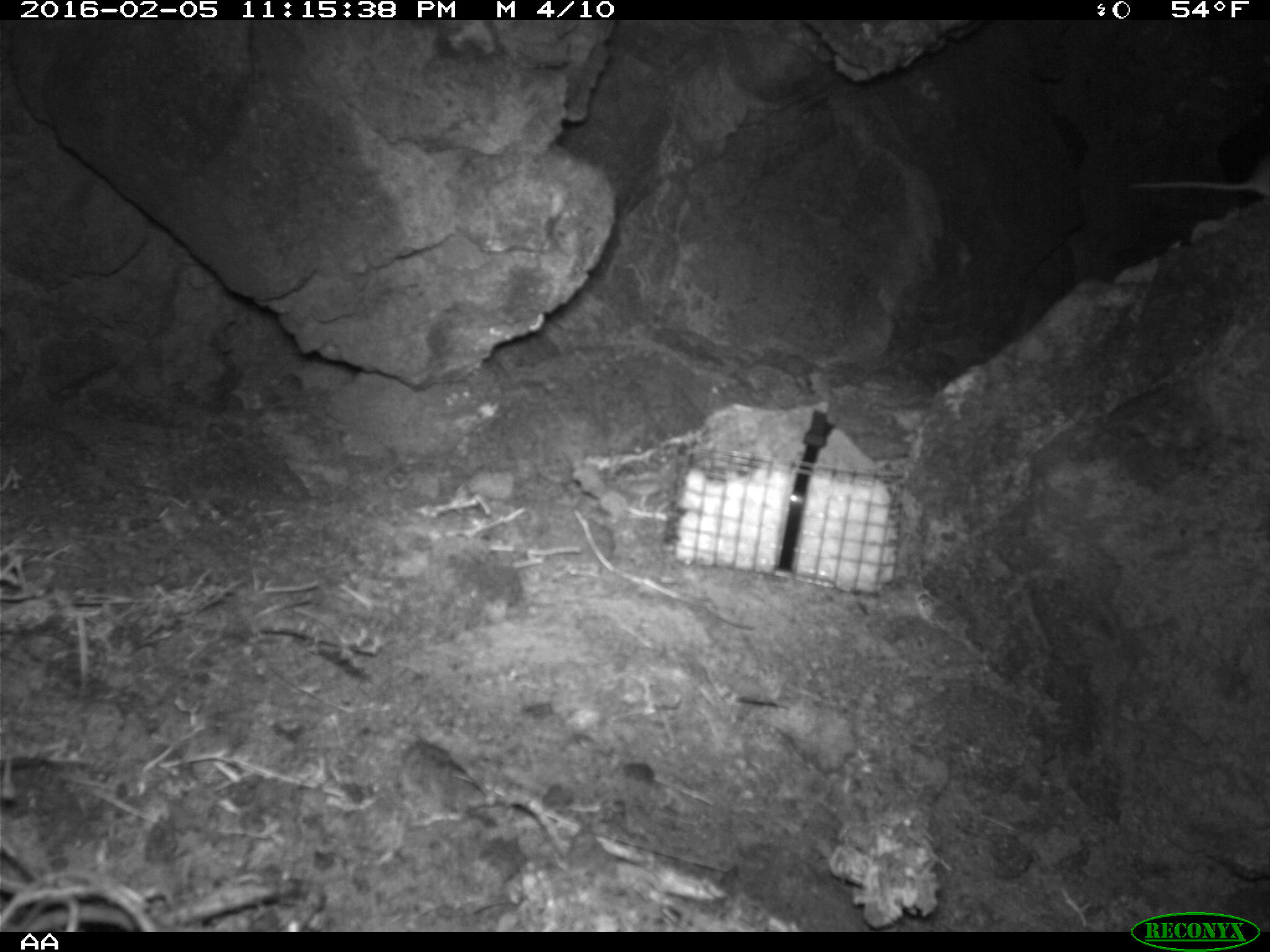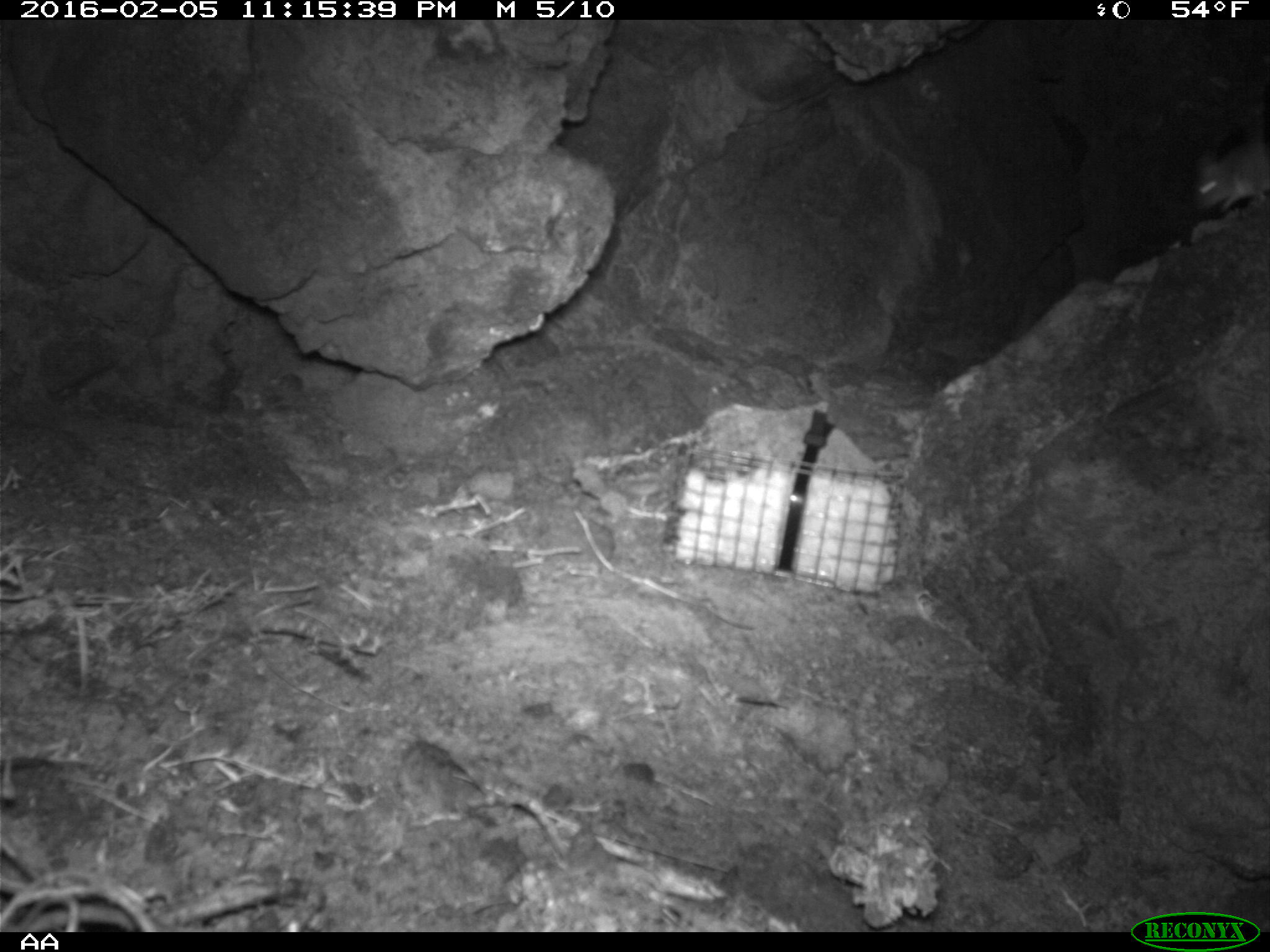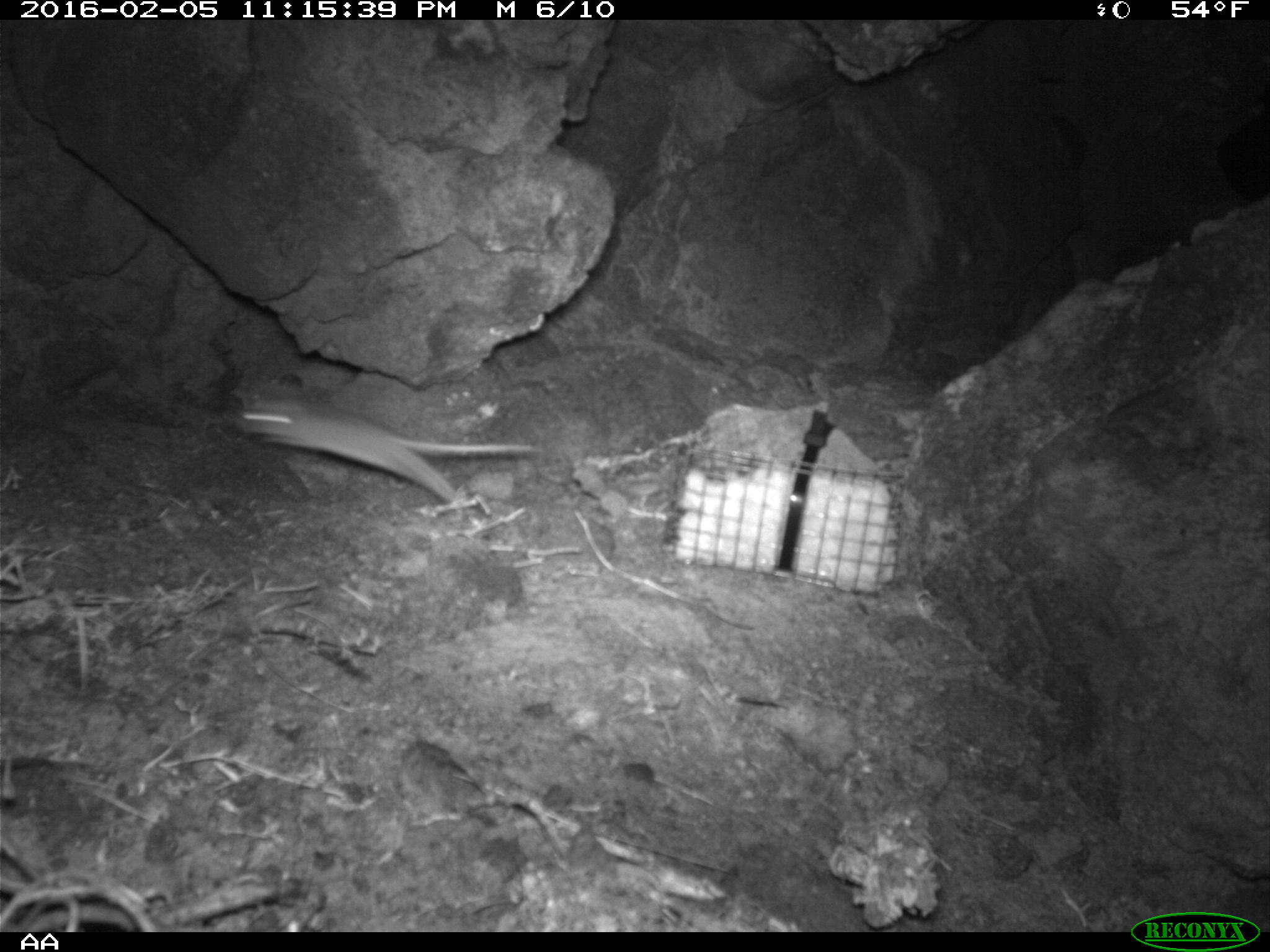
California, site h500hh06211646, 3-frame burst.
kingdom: Animalia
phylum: Chordata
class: Mammalia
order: Rodentia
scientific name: Rodentia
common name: rodent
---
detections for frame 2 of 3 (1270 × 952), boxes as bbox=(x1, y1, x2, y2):
rodent: bbox=(1195, 146, 1269, 213)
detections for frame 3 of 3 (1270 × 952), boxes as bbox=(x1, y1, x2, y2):
rodent: bbox=(228, 379, 600, 507)